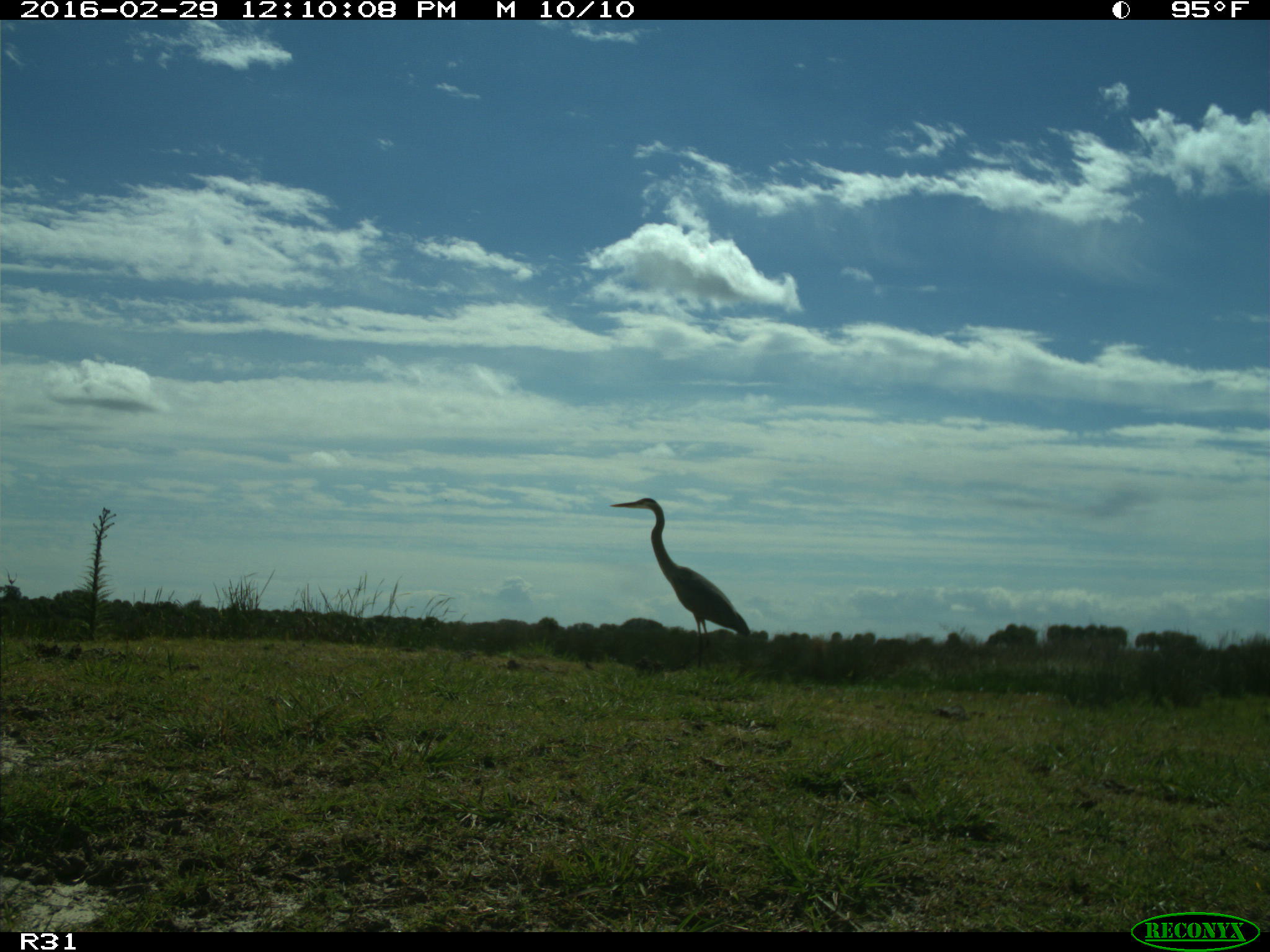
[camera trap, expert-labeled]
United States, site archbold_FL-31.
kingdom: Animalia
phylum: Chordata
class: Aves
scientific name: Aves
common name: birds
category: unidentified bird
Unidentified bird (birds) (Aves).